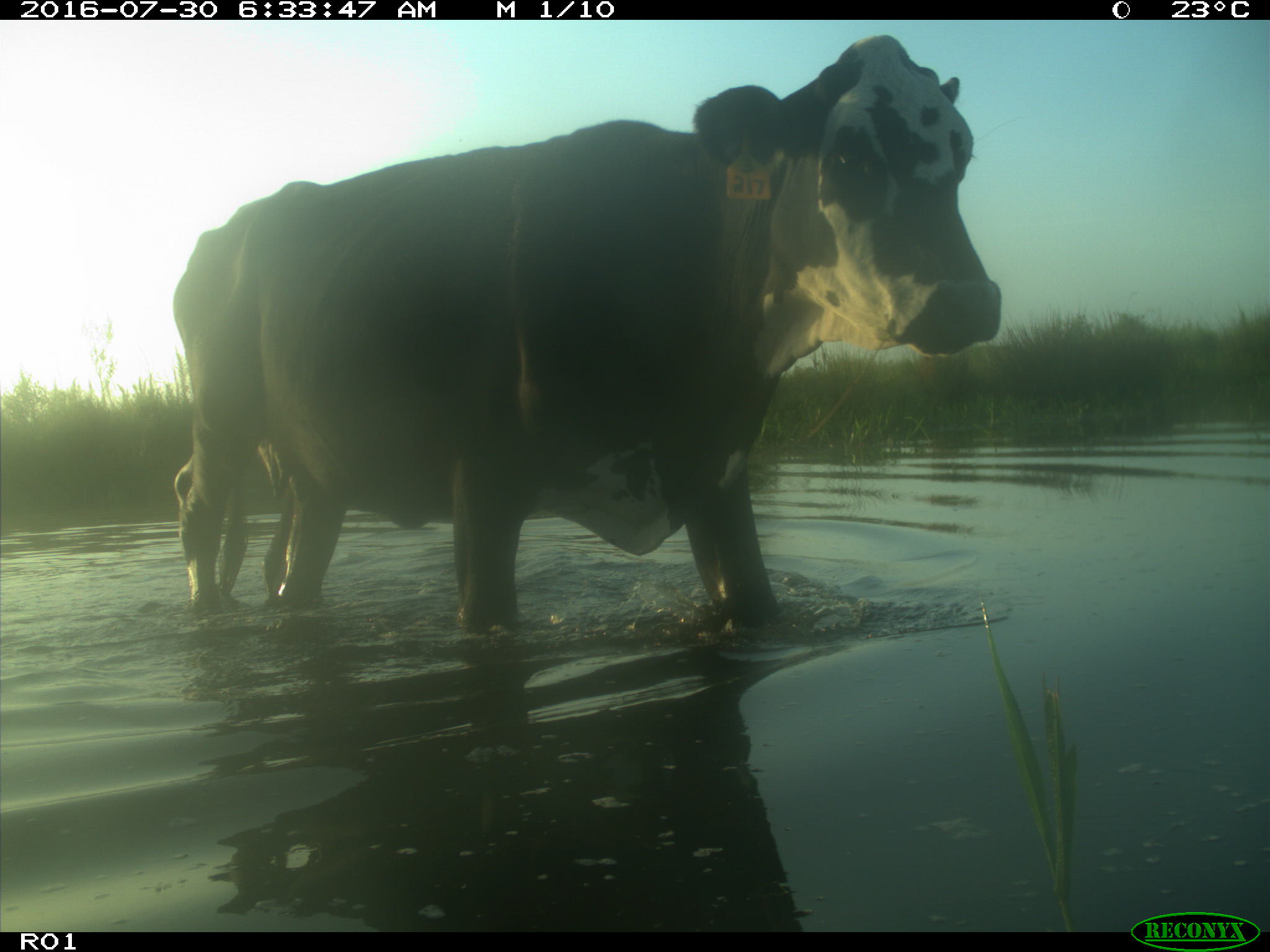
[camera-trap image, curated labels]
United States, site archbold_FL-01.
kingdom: Animalia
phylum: Chordata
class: Mammalia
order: Artiodactyla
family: Bovidae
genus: Bos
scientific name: Bos taurus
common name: domestic cow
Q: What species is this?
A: Bos taurus (domestic cow).